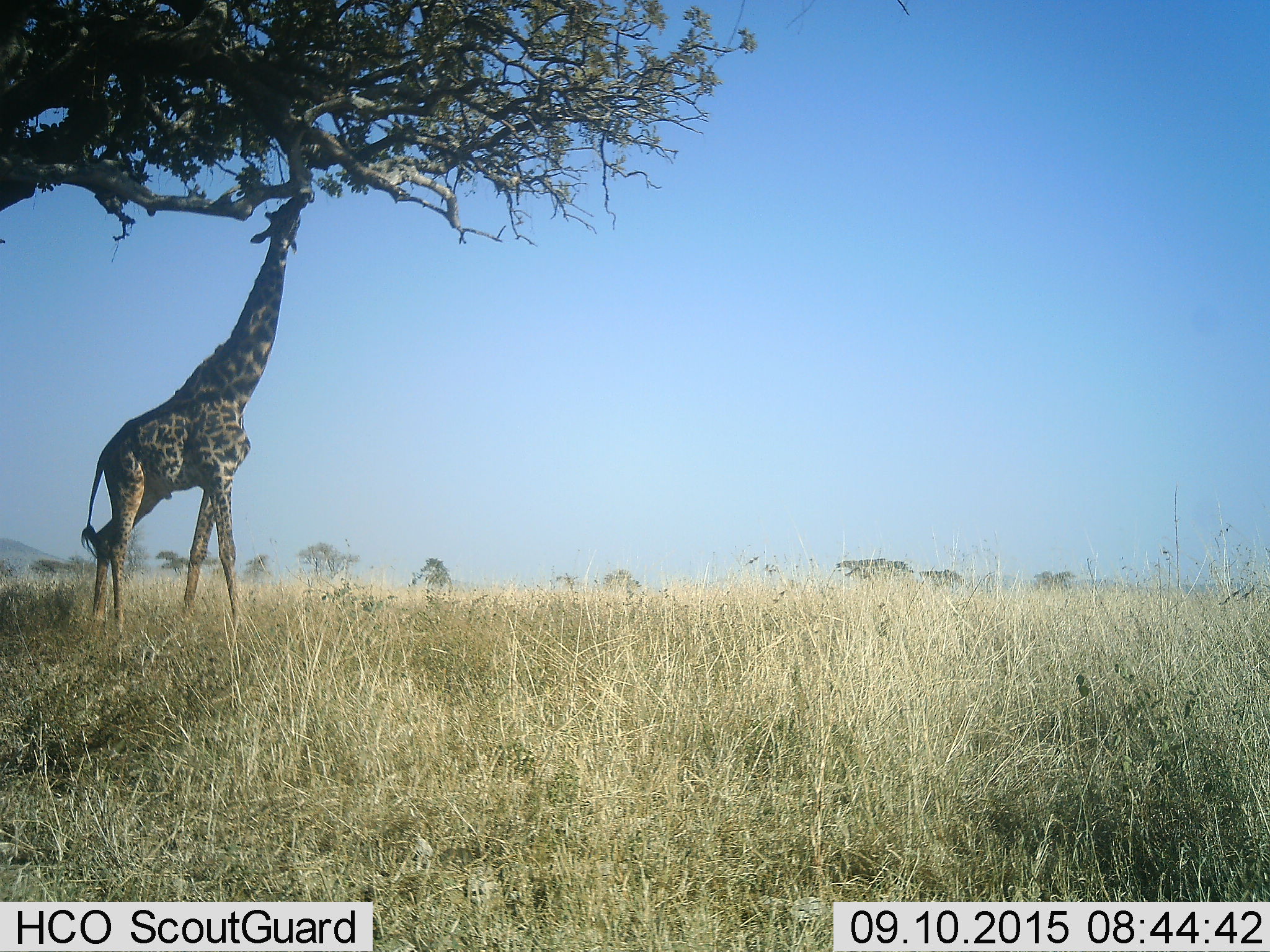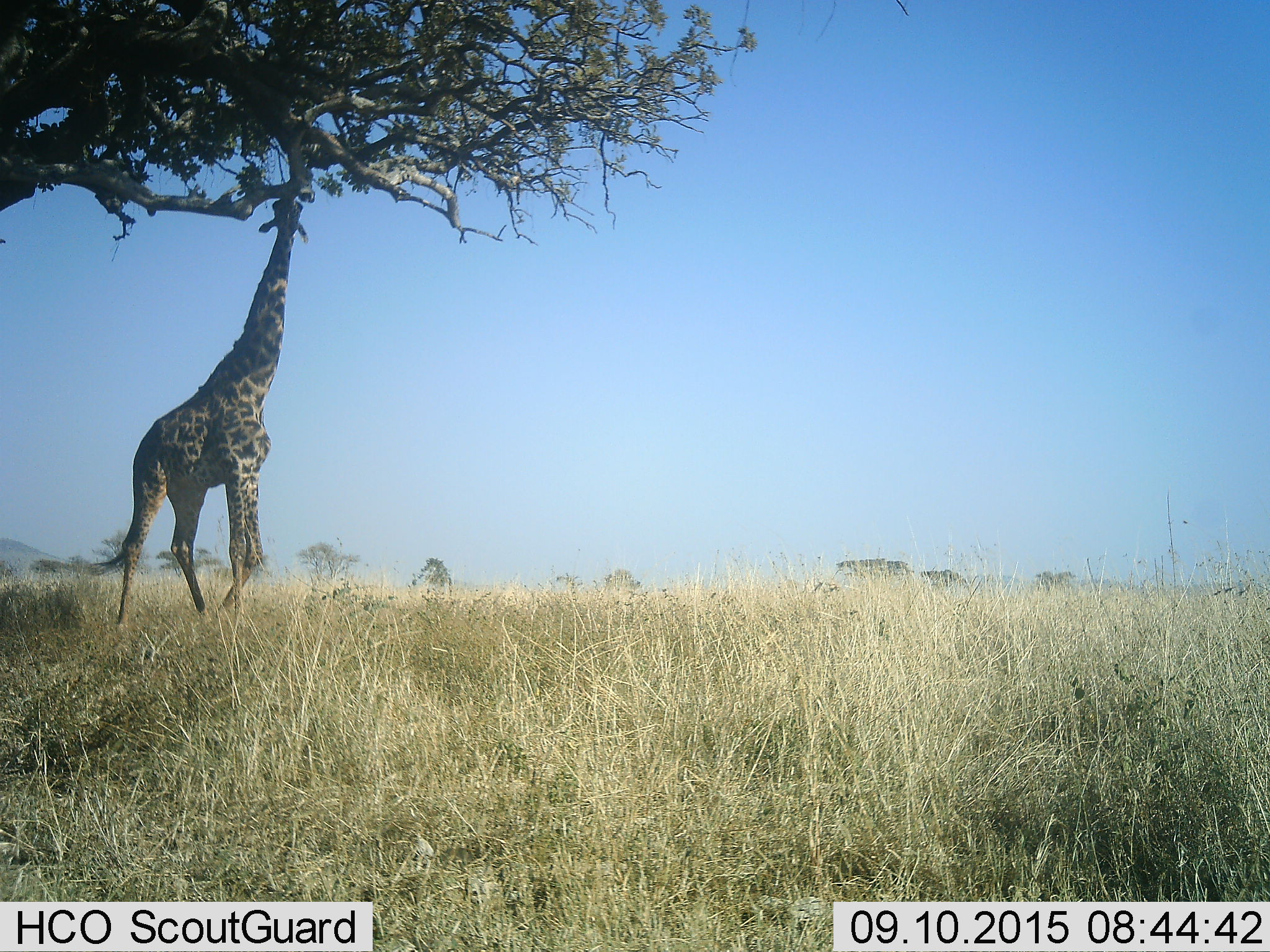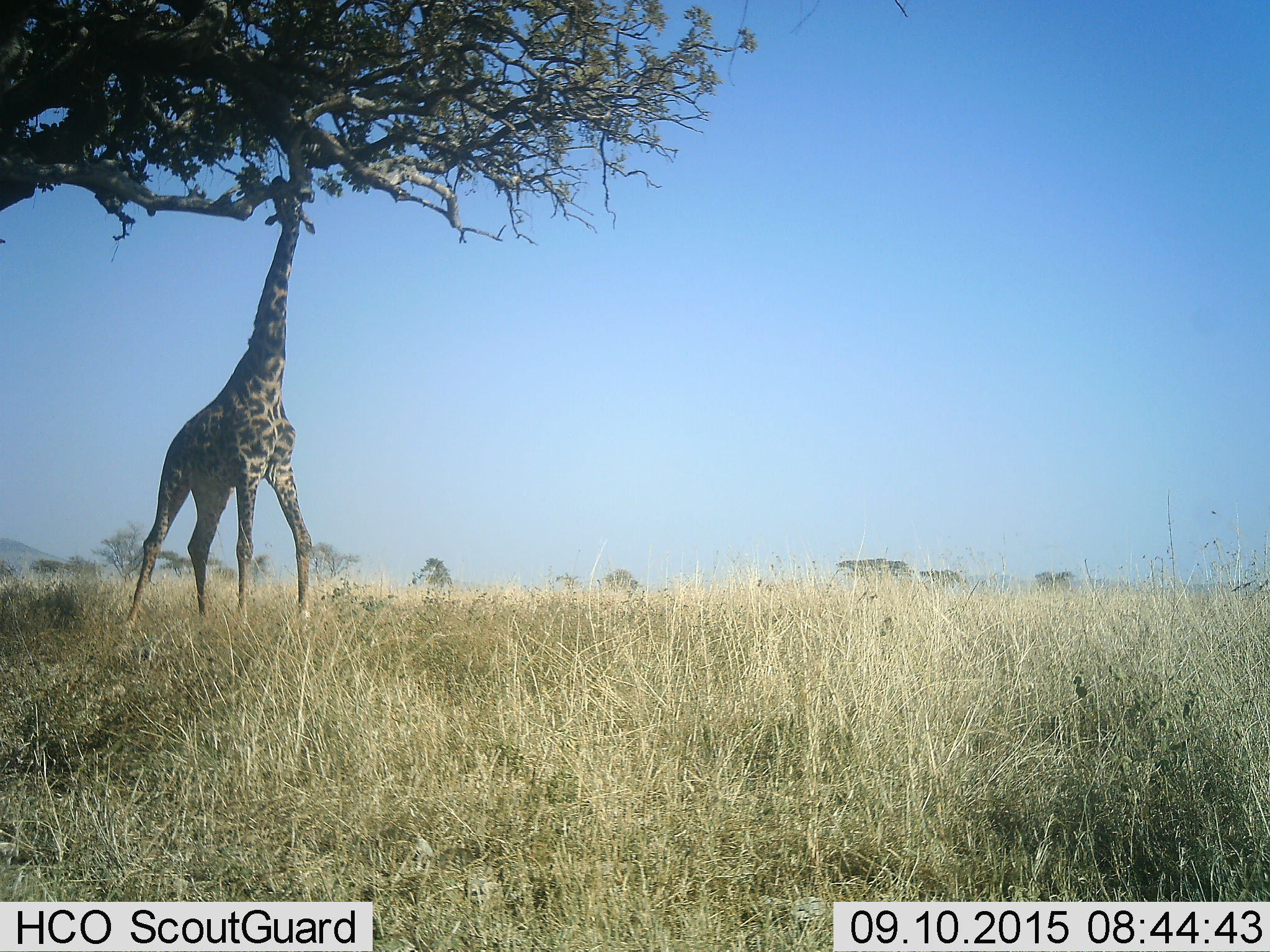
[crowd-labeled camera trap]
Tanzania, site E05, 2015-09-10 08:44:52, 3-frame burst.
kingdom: Animalia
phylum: Chordata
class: Mammalia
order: Artiodactyla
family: Giraffidae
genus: Giraffa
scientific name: Giraffa camelopardalis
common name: giraffe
Giraffe (Giraffa camelopardalis), count 1. Behavior (volunteer vote fractions): standing 30%, resting 0%, moving 5%, interacting 0%. Young present (vote fraction): 0%. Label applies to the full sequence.